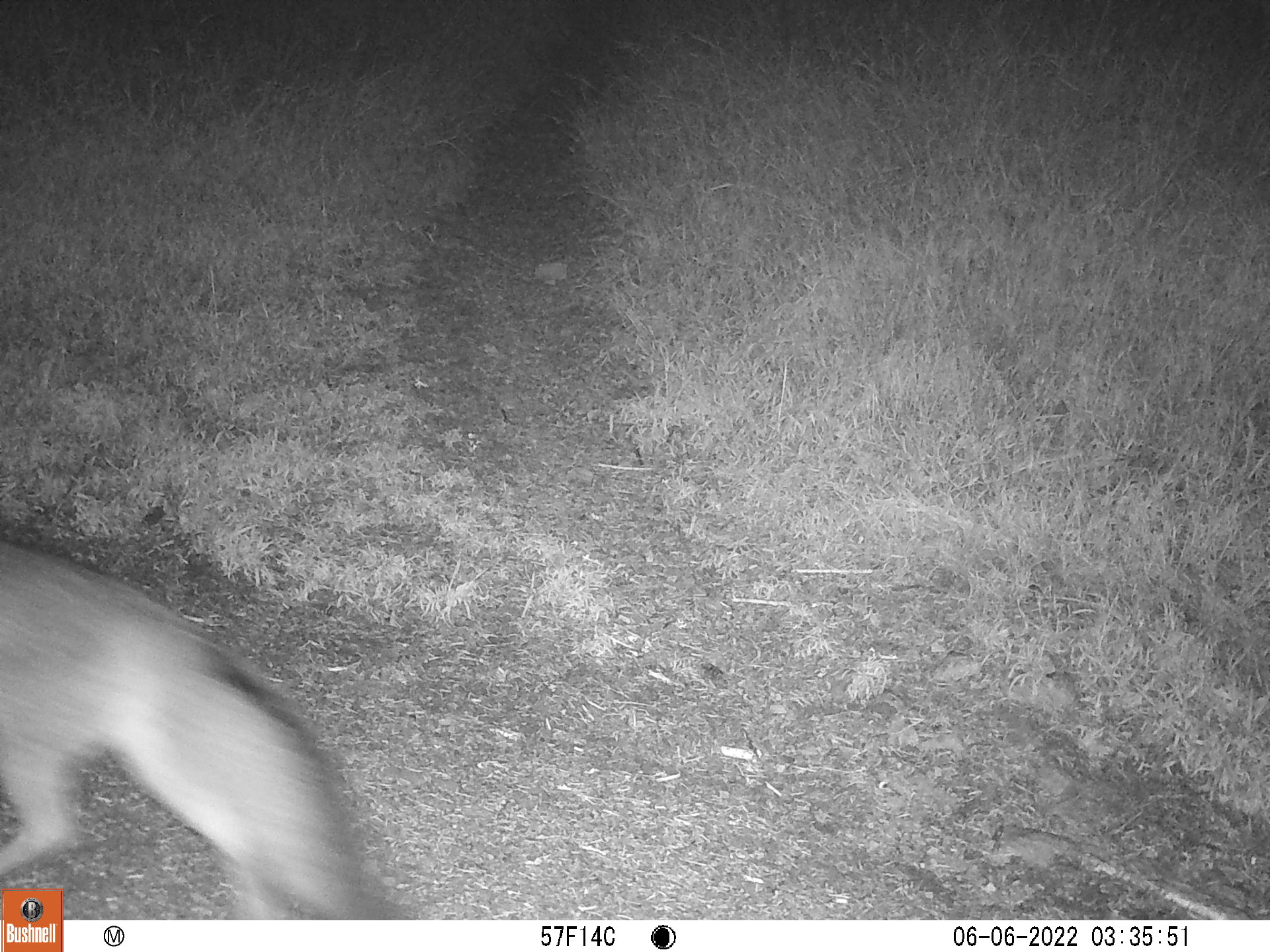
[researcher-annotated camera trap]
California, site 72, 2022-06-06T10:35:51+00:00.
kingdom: Animalia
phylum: Chordata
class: Mammalia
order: Carnivora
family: Canidae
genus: Urocyon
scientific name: Urocyon cinereoargenteus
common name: gray fox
Gray fox (Urocyon cinereoargenteus).